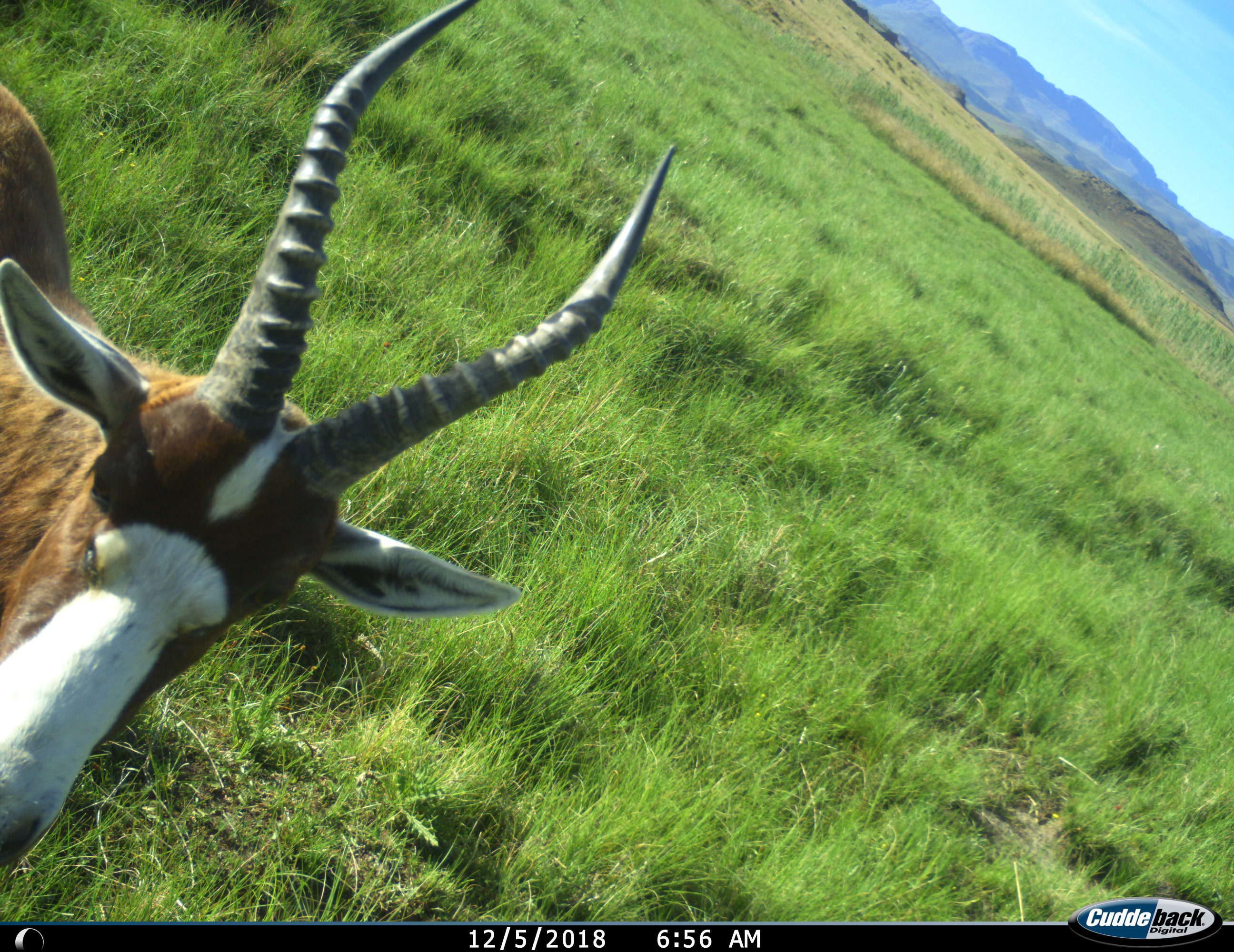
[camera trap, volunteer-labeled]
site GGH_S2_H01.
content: unidentified animal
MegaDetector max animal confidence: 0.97